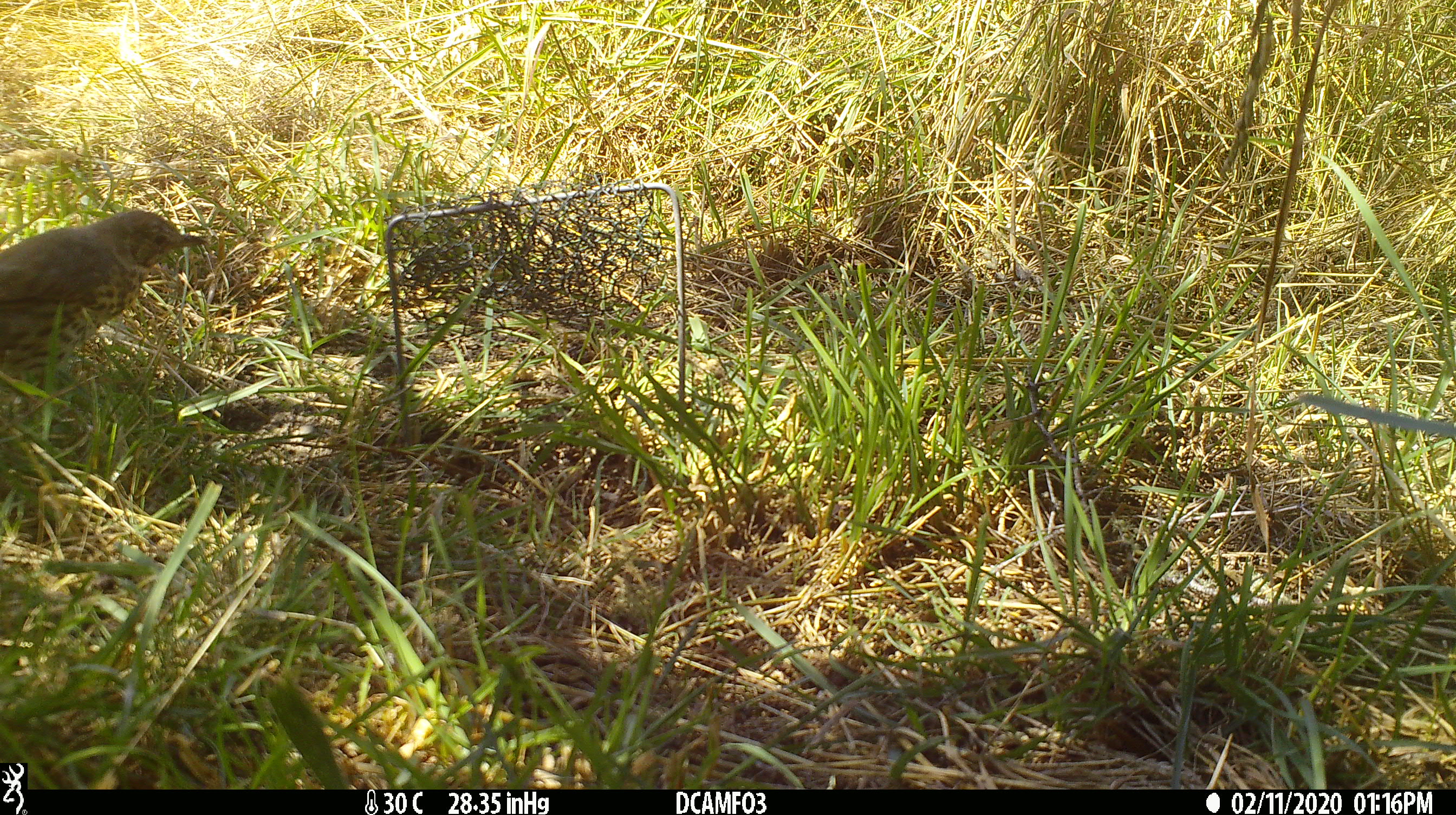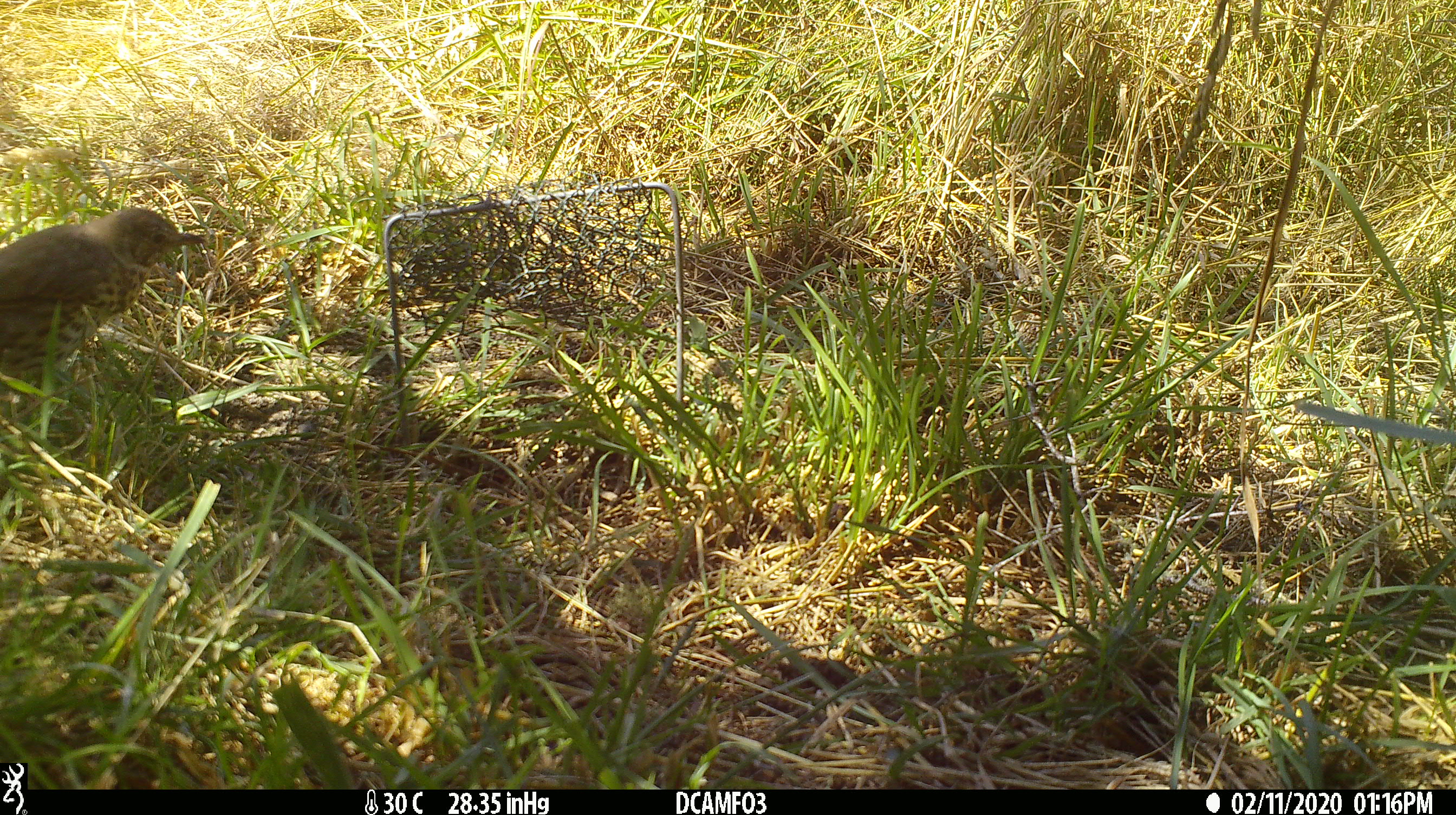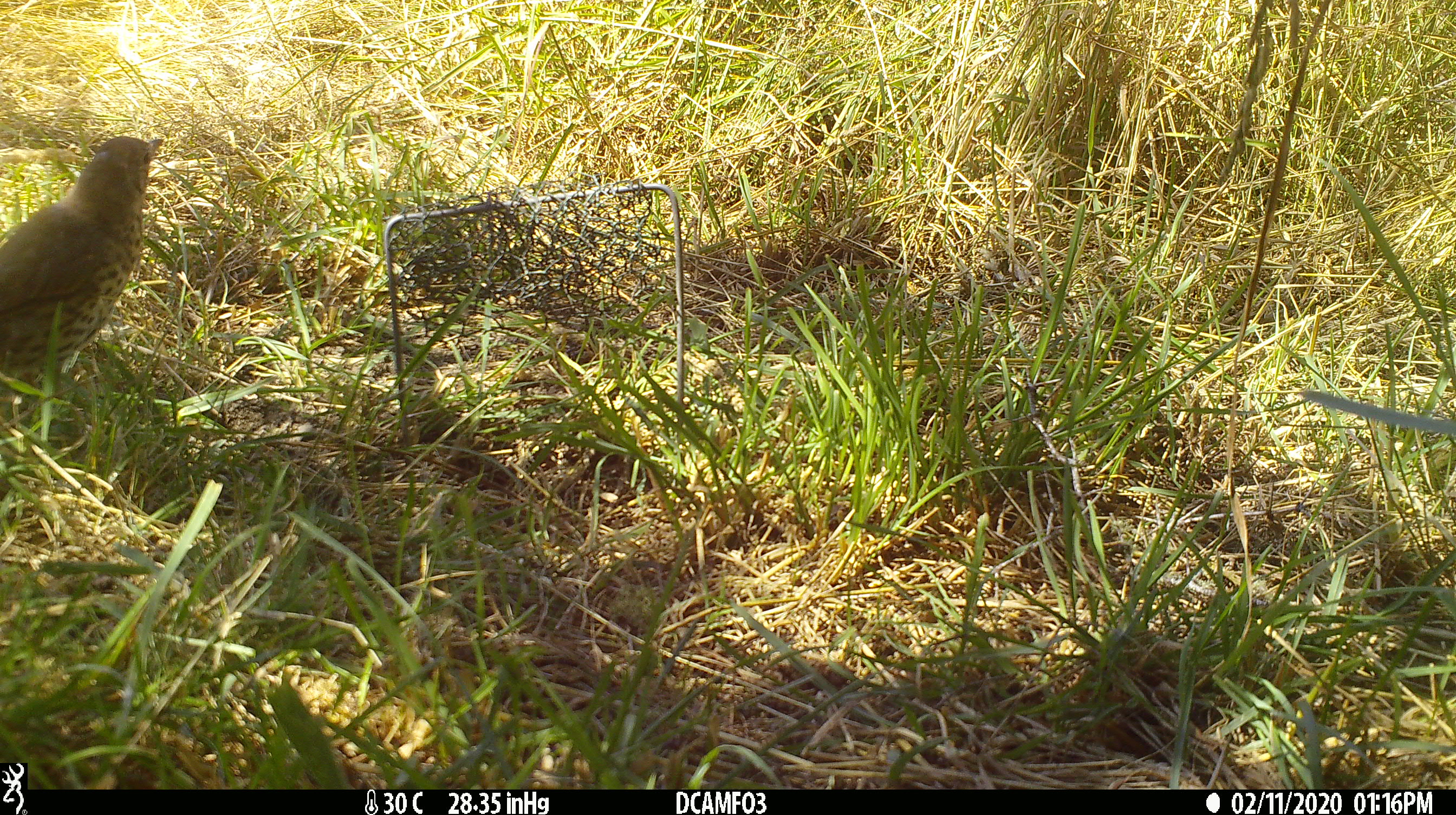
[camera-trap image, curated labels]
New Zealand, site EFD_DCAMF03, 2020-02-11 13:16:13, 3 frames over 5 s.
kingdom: Animalia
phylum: Chordata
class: Aves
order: Passeriformes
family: Turdidae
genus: Turdus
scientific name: Turdus philomelos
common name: song thrush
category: thrush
Thrush (song thrush) (Turdus philomelos).